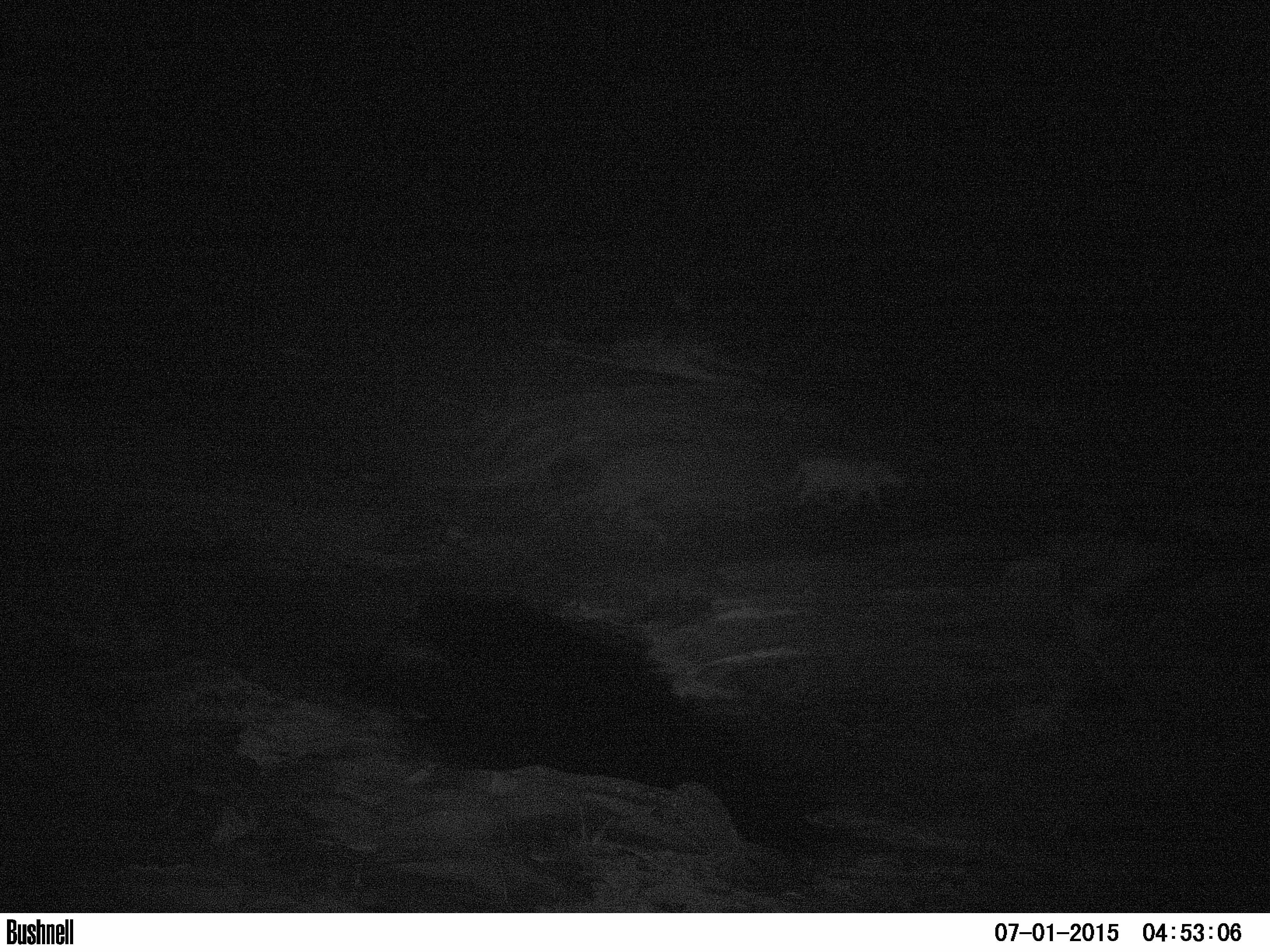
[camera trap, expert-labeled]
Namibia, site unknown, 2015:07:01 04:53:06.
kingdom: Animalia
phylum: Chordata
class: Mammalia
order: Carnivora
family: Felidae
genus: Panthera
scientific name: Panthera pardus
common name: leopard